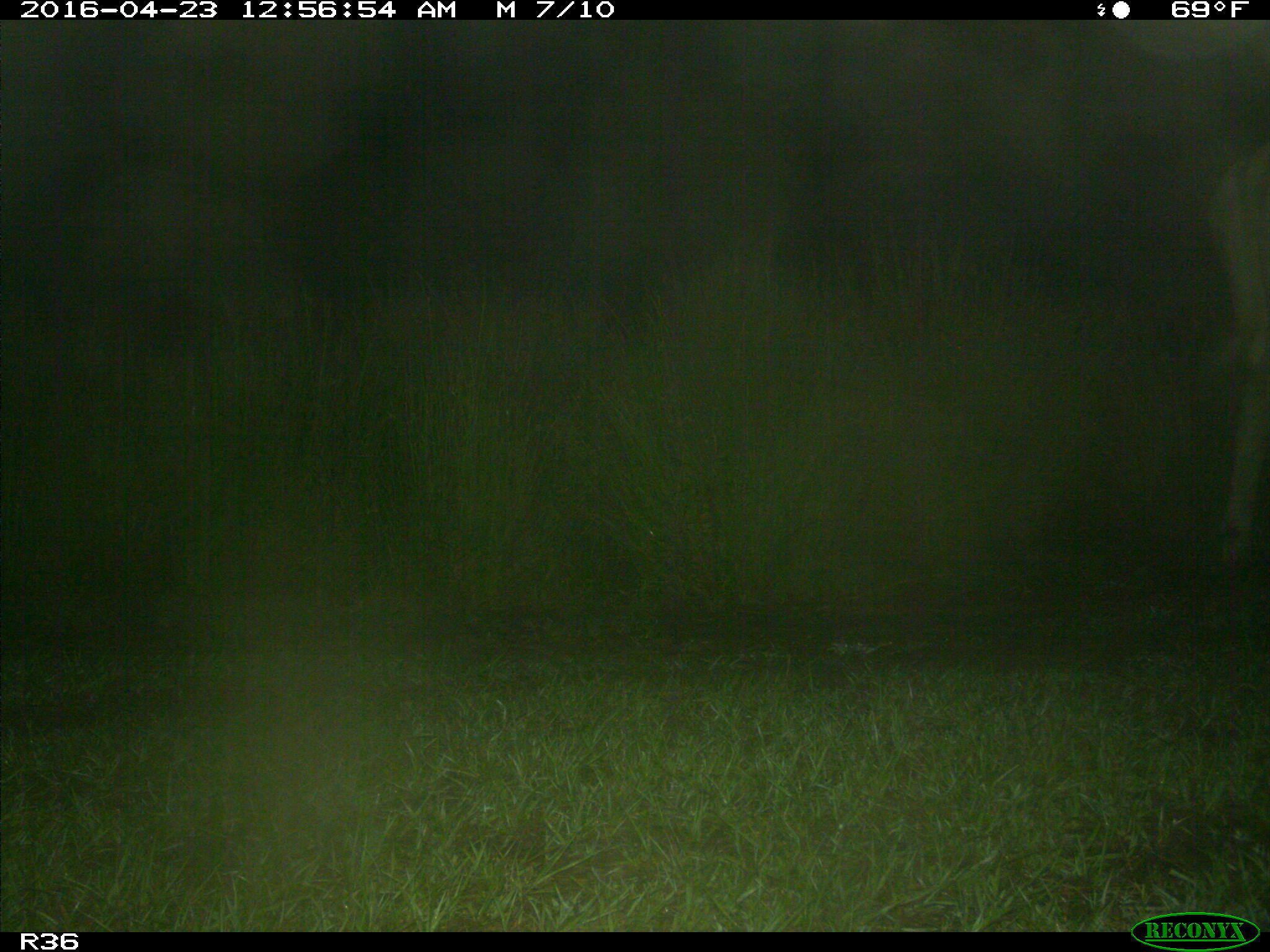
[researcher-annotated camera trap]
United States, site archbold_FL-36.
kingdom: Animalia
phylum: Chordata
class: Mammalia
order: Artiodactyla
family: Bovidae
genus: Bos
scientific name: Bos taurus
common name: domestic cow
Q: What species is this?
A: Bos taurus (domestic cow).